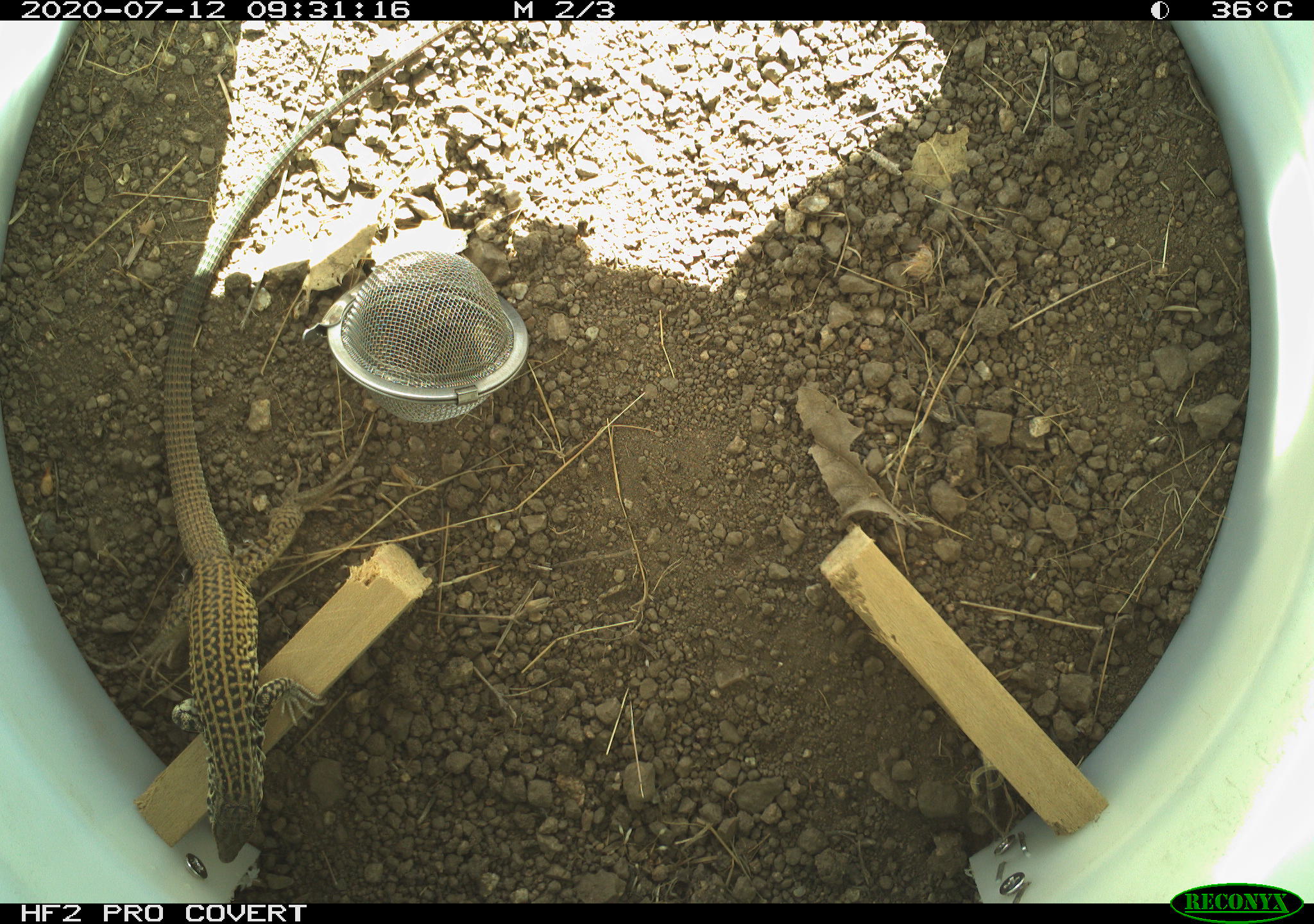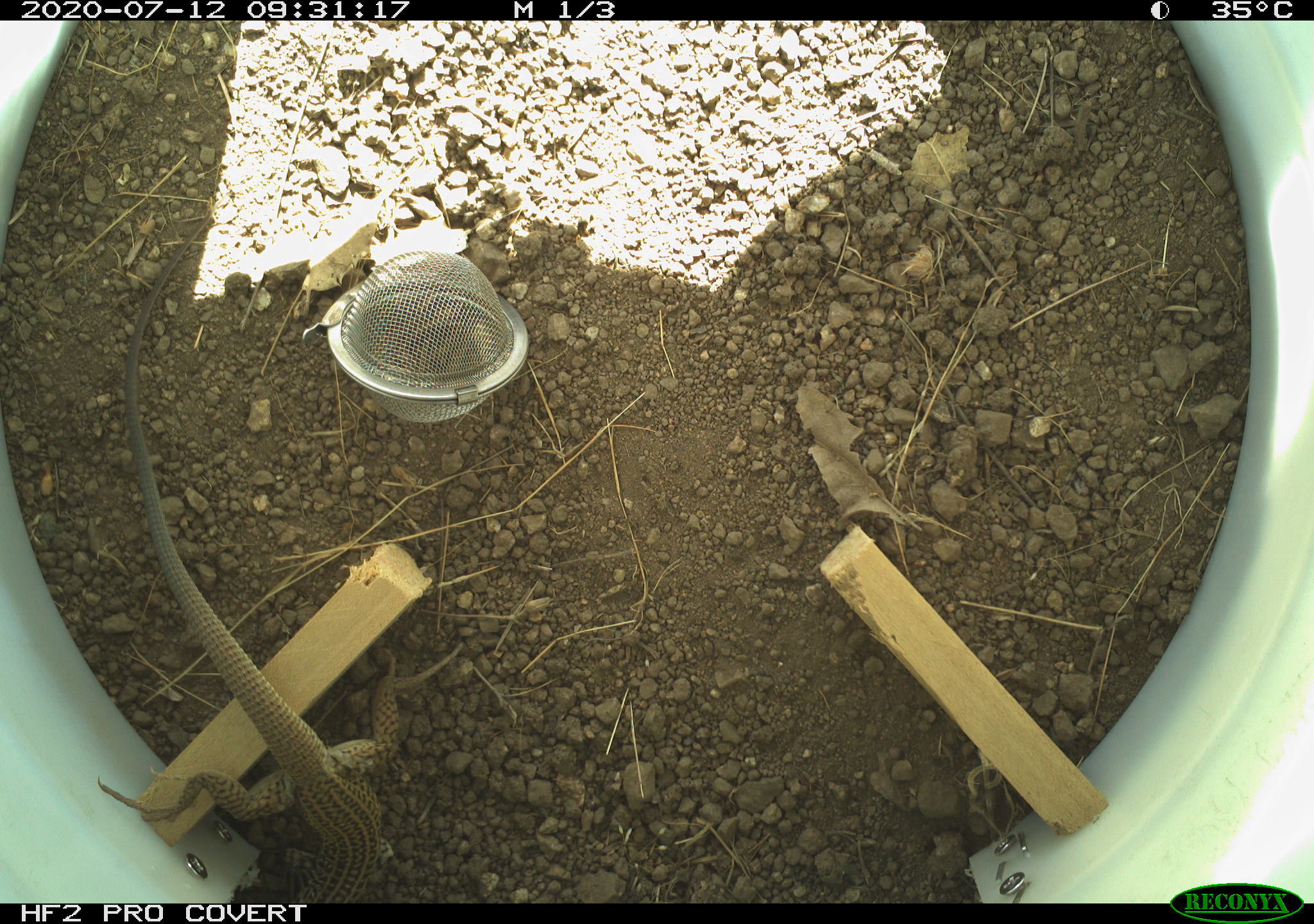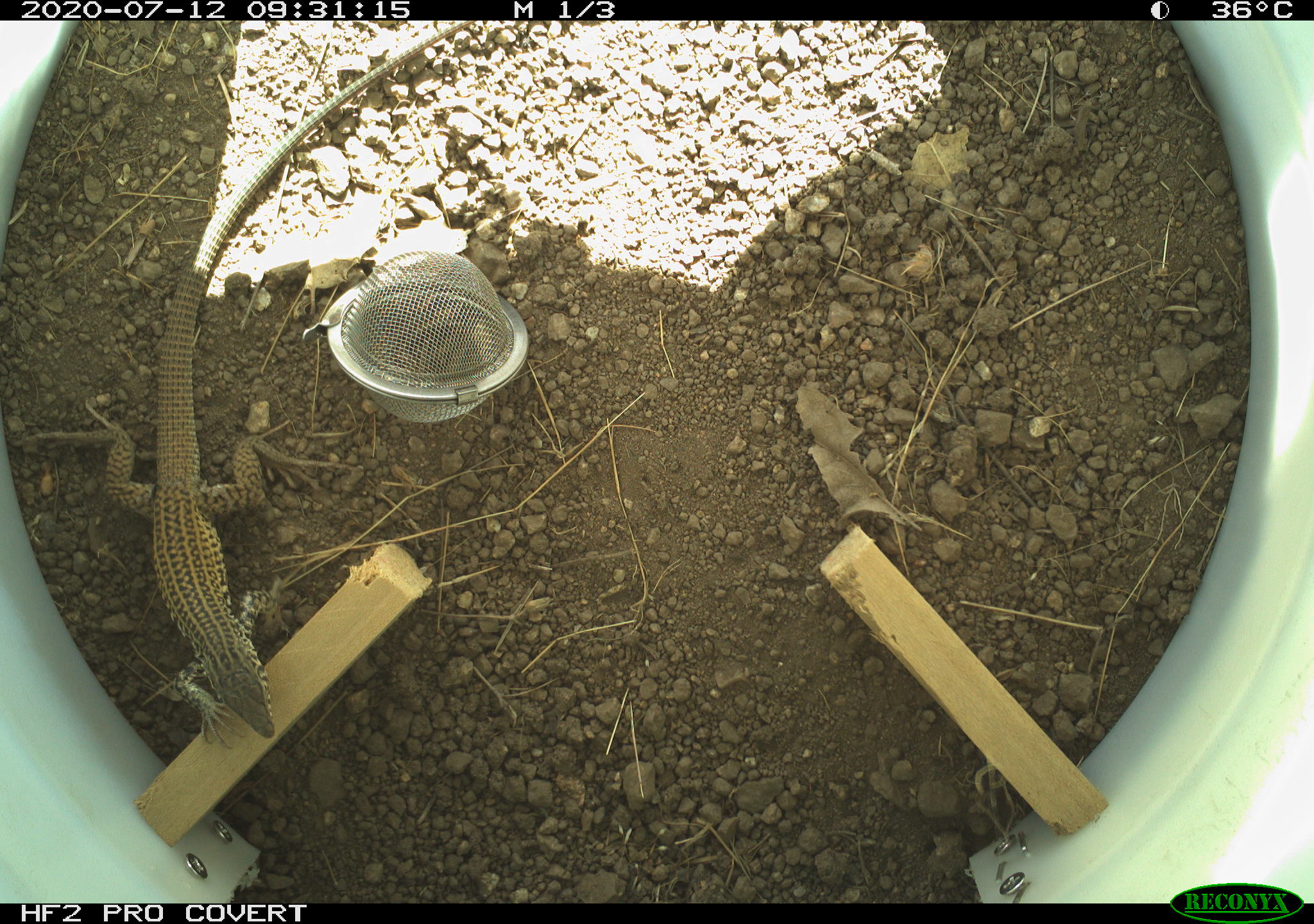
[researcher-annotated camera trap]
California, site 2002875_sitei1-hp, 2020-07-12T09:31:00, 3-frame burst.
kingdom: Animalia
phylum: Chordata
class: Reptilia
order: Squamata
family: Teiidae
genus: Aspidoscelis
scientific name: Aspidoscelis tigris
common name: western whiptail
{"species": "western whiptail (Aspidoscelis tigris)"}